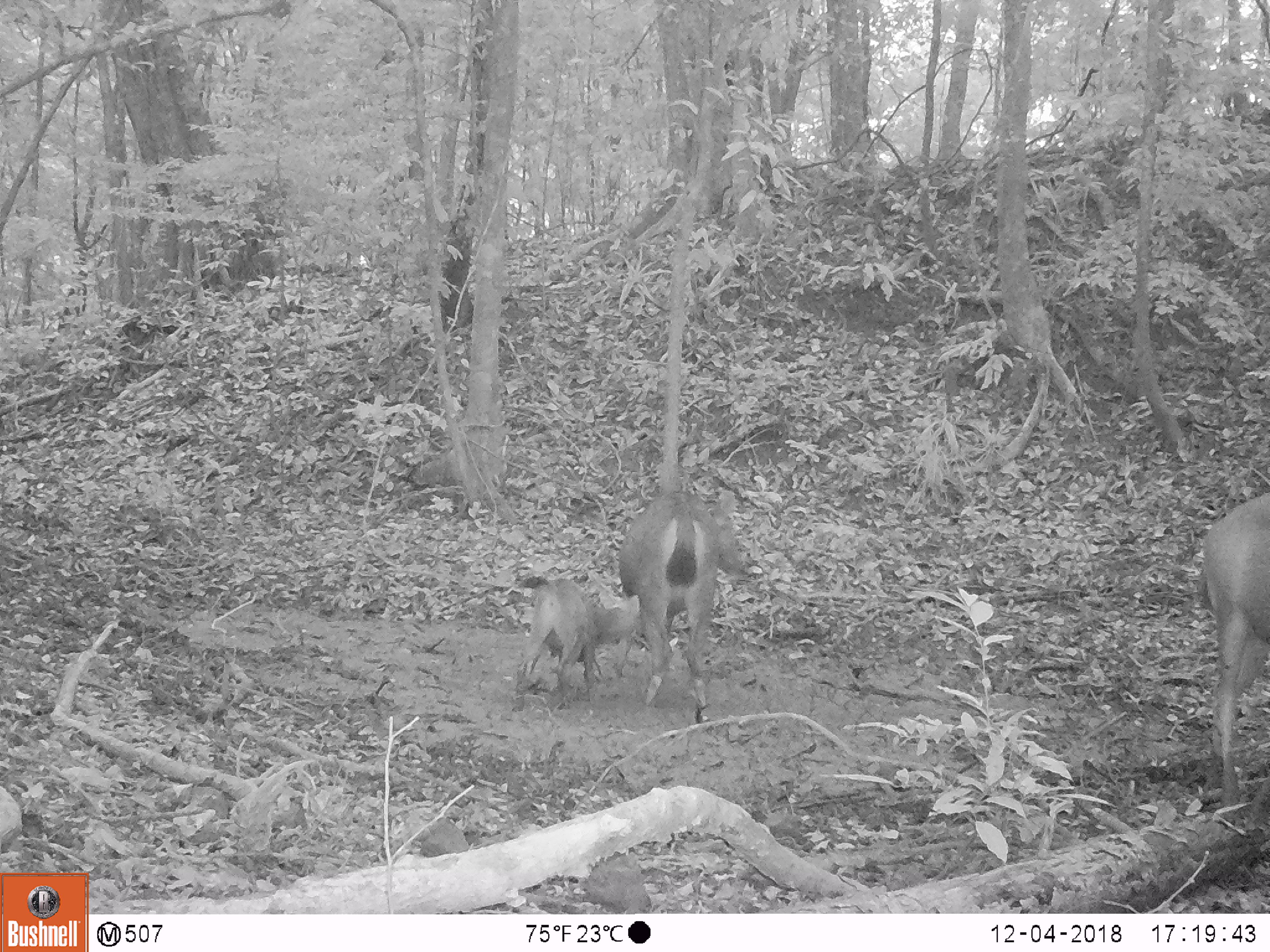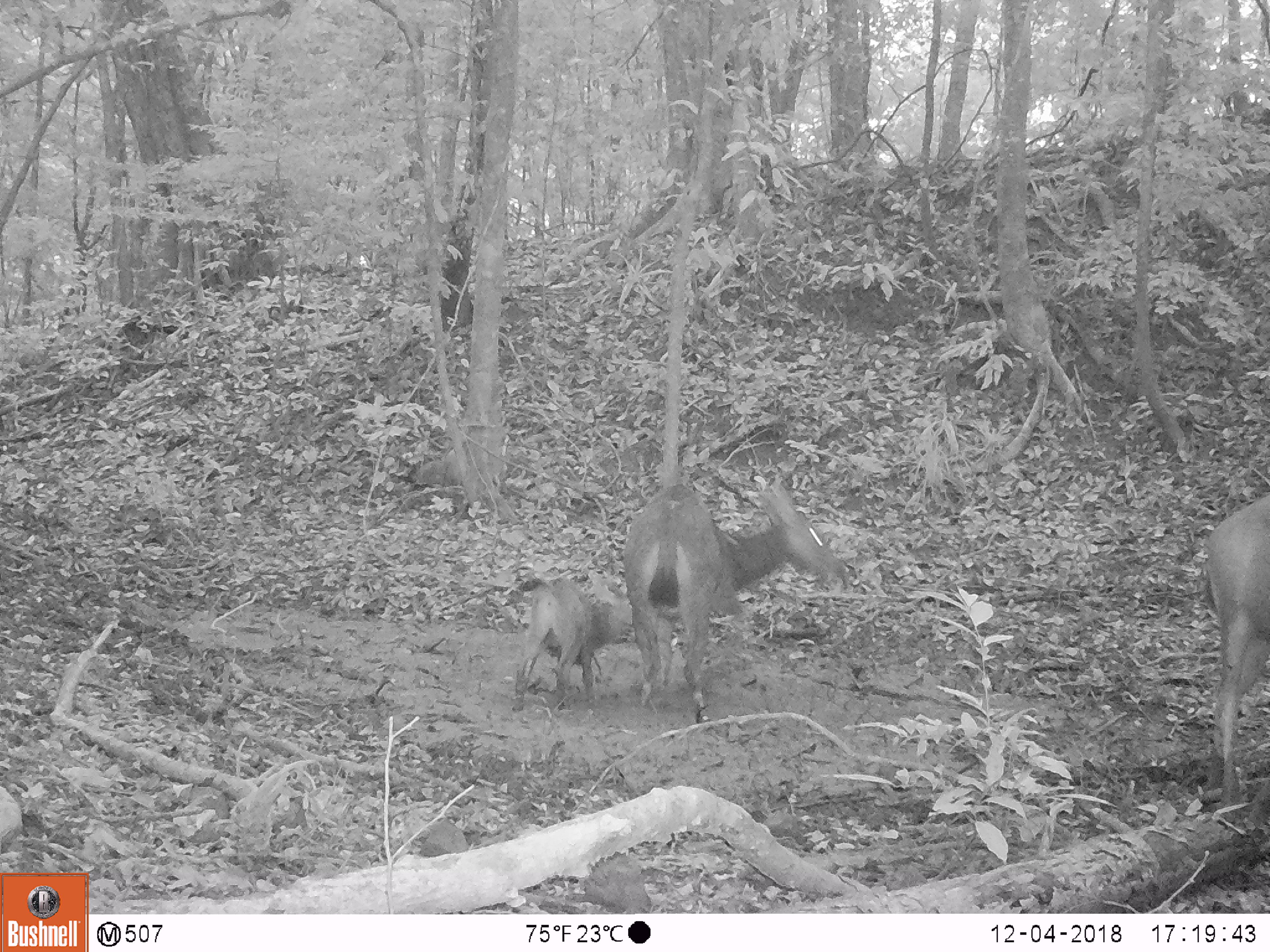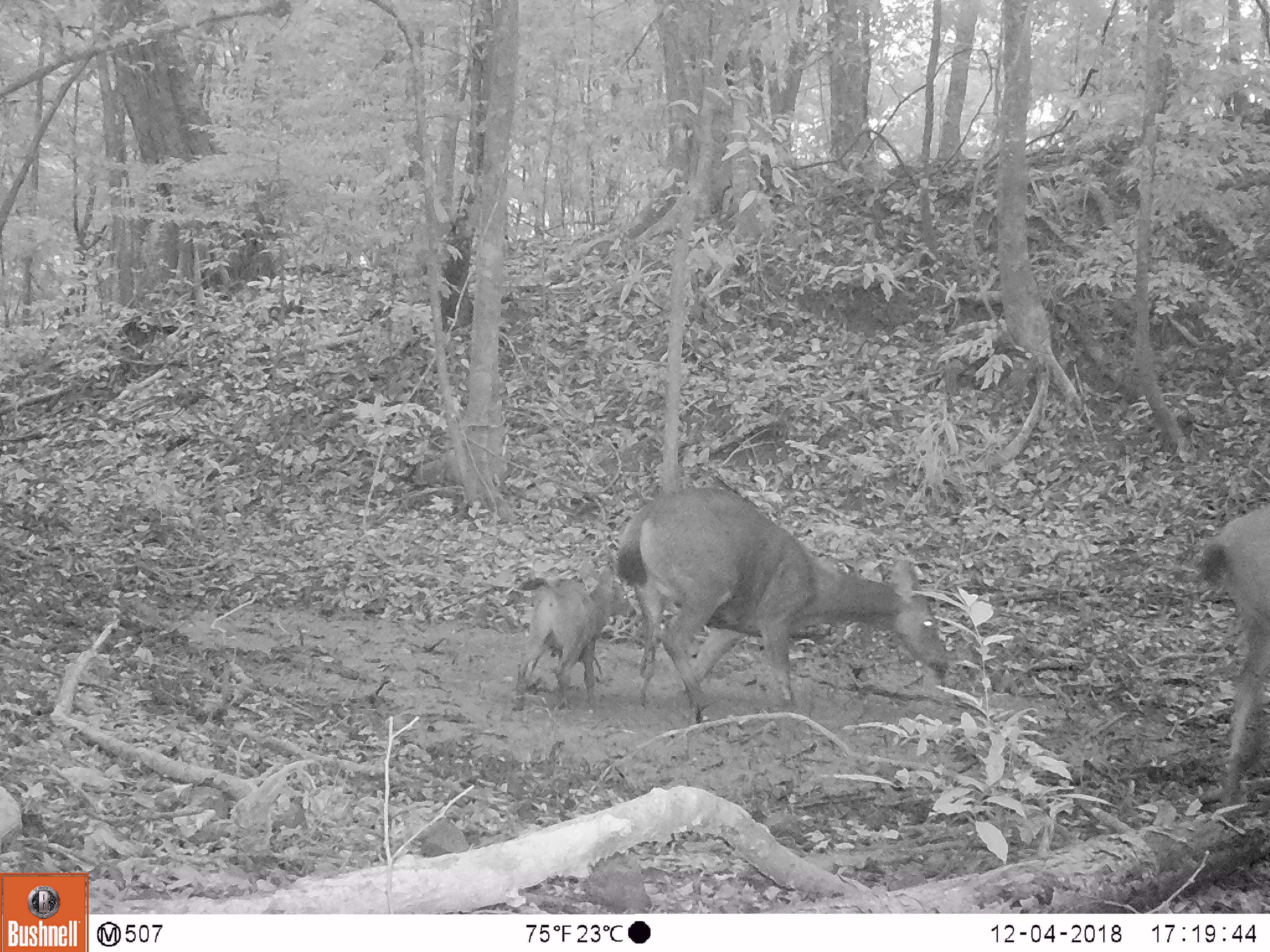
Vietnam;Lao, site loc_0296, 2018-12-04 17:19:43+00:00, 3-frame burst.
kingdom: Animalia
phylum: Chordata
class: Mammalia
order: Artiodactyla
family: Cervidae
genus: Rusa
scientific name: Rusa unicolor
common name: sambar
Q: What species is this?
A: Sambar (Rusa unicolor).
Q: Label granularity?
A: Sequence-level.